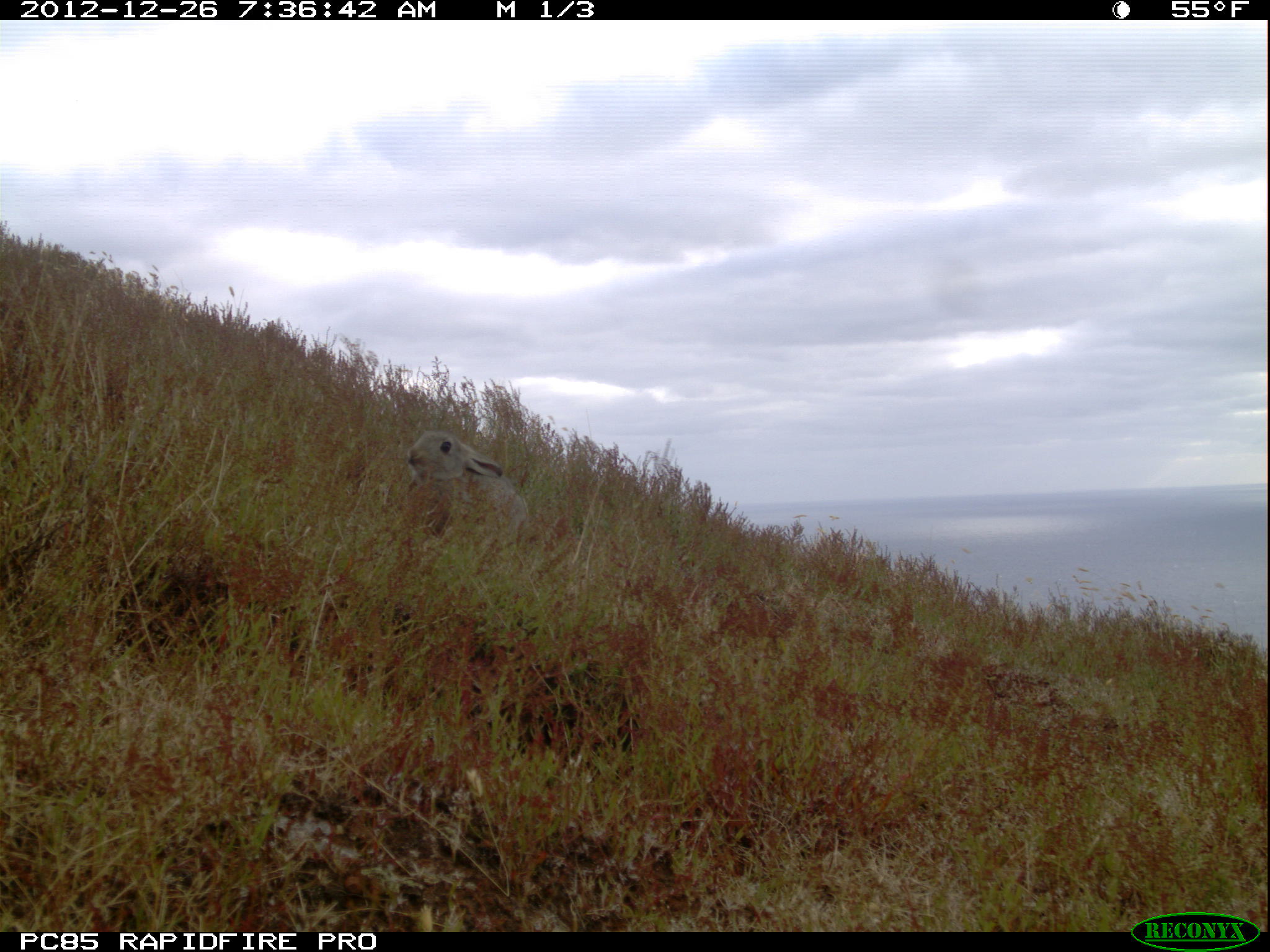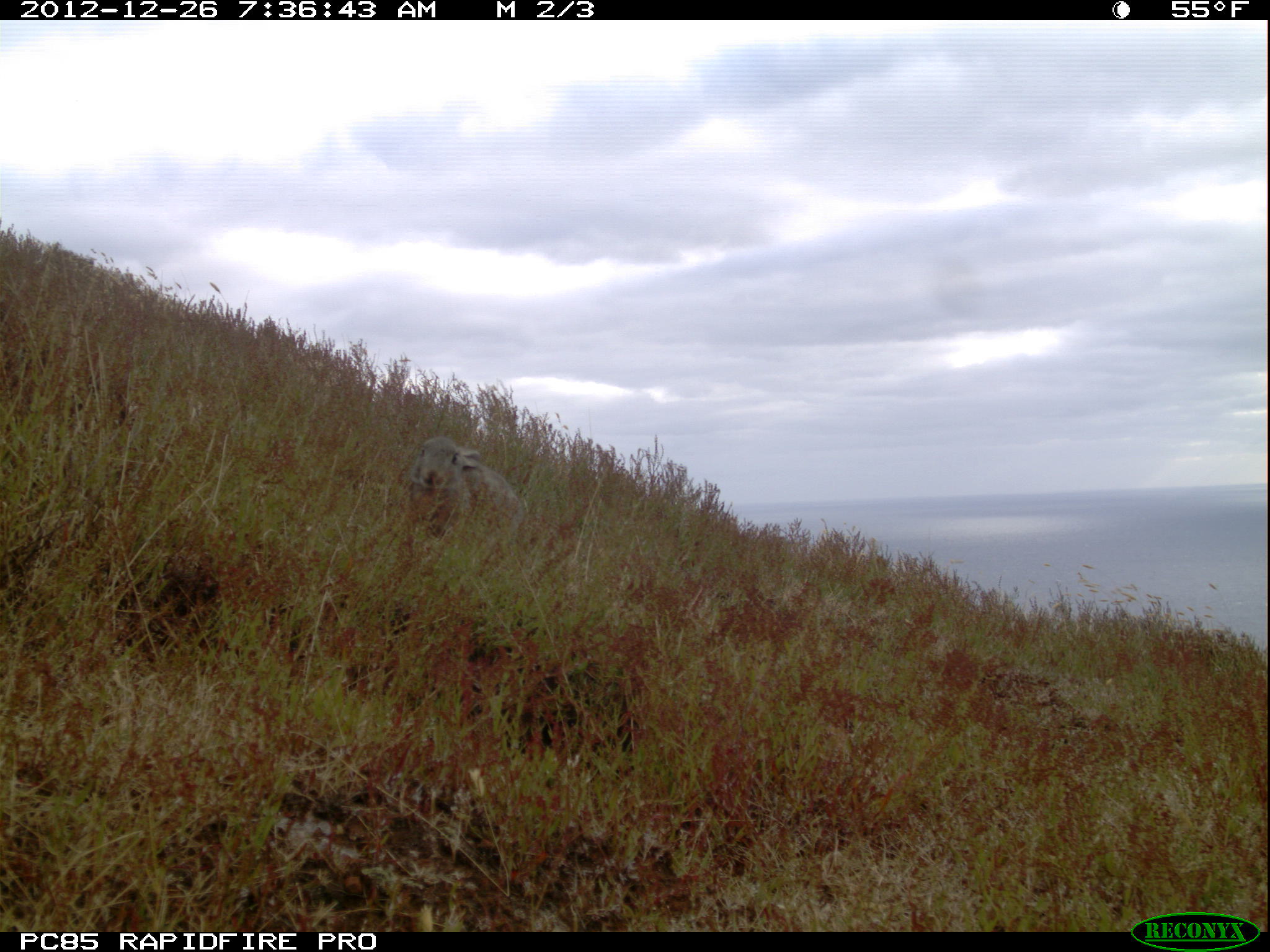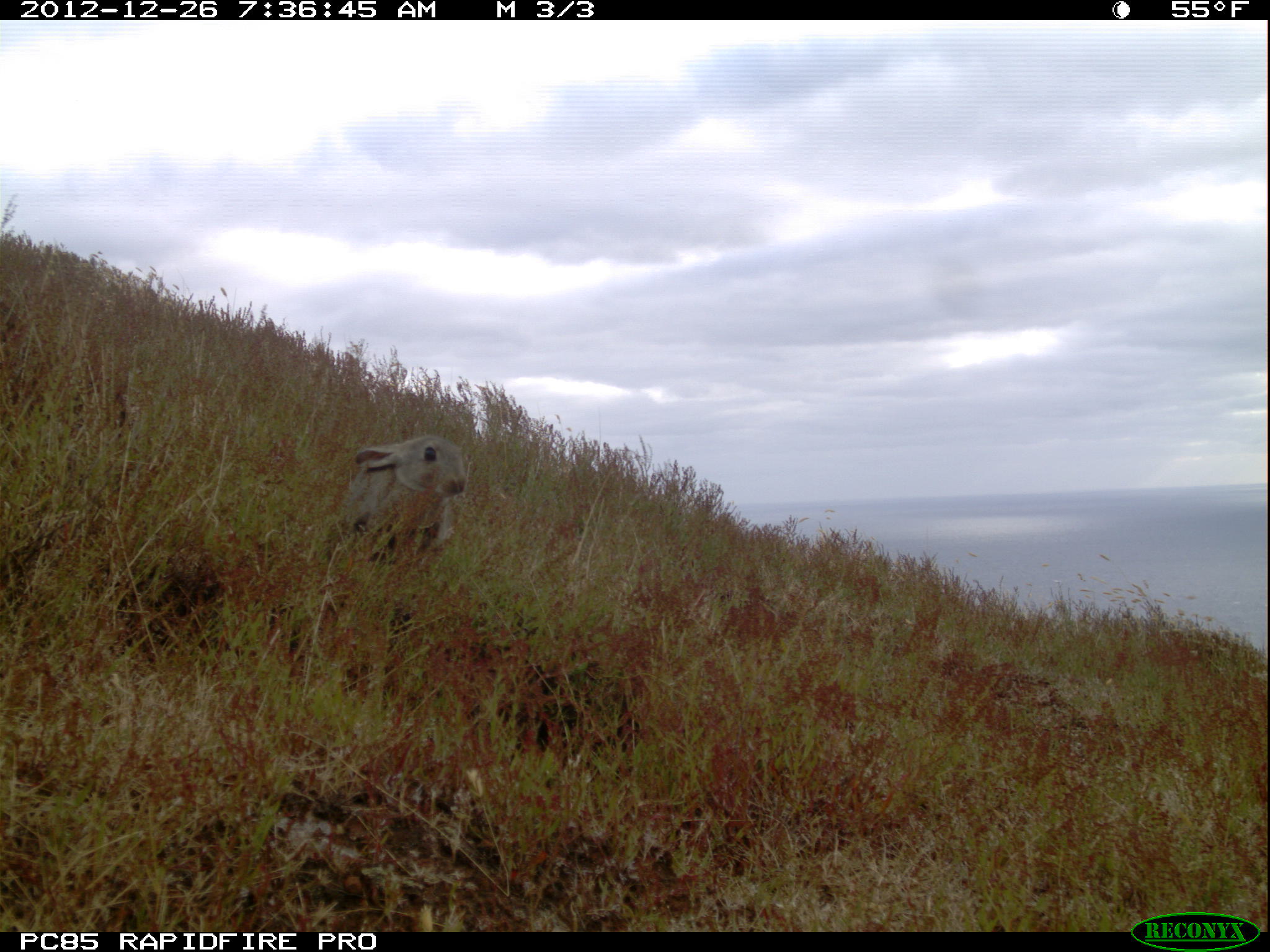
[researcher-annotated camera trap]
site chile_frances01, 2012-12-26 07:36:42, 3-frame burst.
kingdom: Animalia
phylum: Chordata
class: Mammalia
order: Lagomorpha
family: Leporidae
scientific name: Leporidae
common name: rabbits and hares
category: rabbit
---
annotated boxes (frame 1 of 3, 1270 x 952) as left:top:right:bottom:
rabbit: 398:427:528:558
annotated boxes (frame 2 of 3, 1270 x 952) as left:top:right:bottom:
rabbit: 403:435:526:561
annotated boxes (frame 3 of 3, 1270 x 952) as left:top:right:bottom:
rabbit: 334:433:466:570